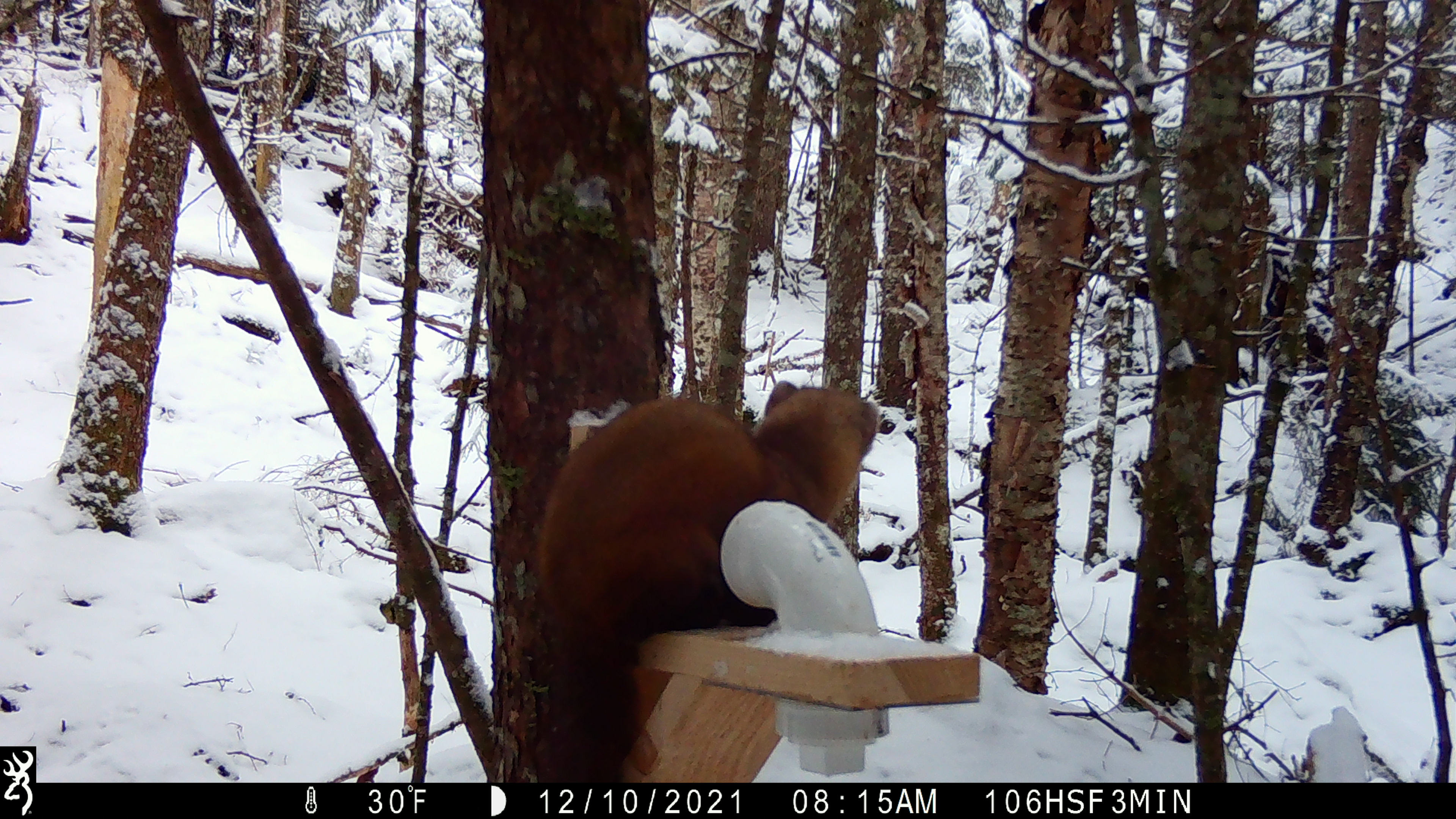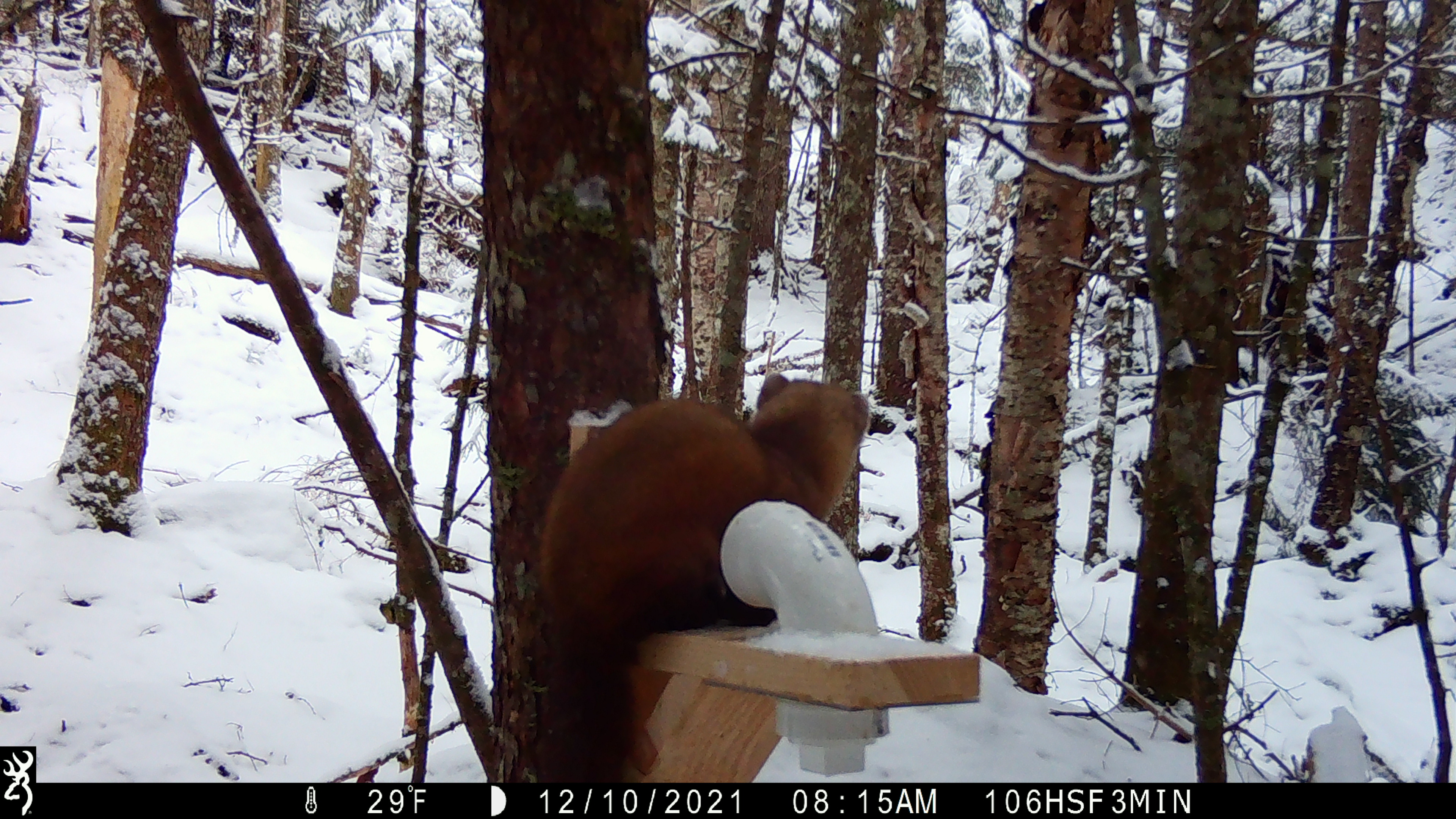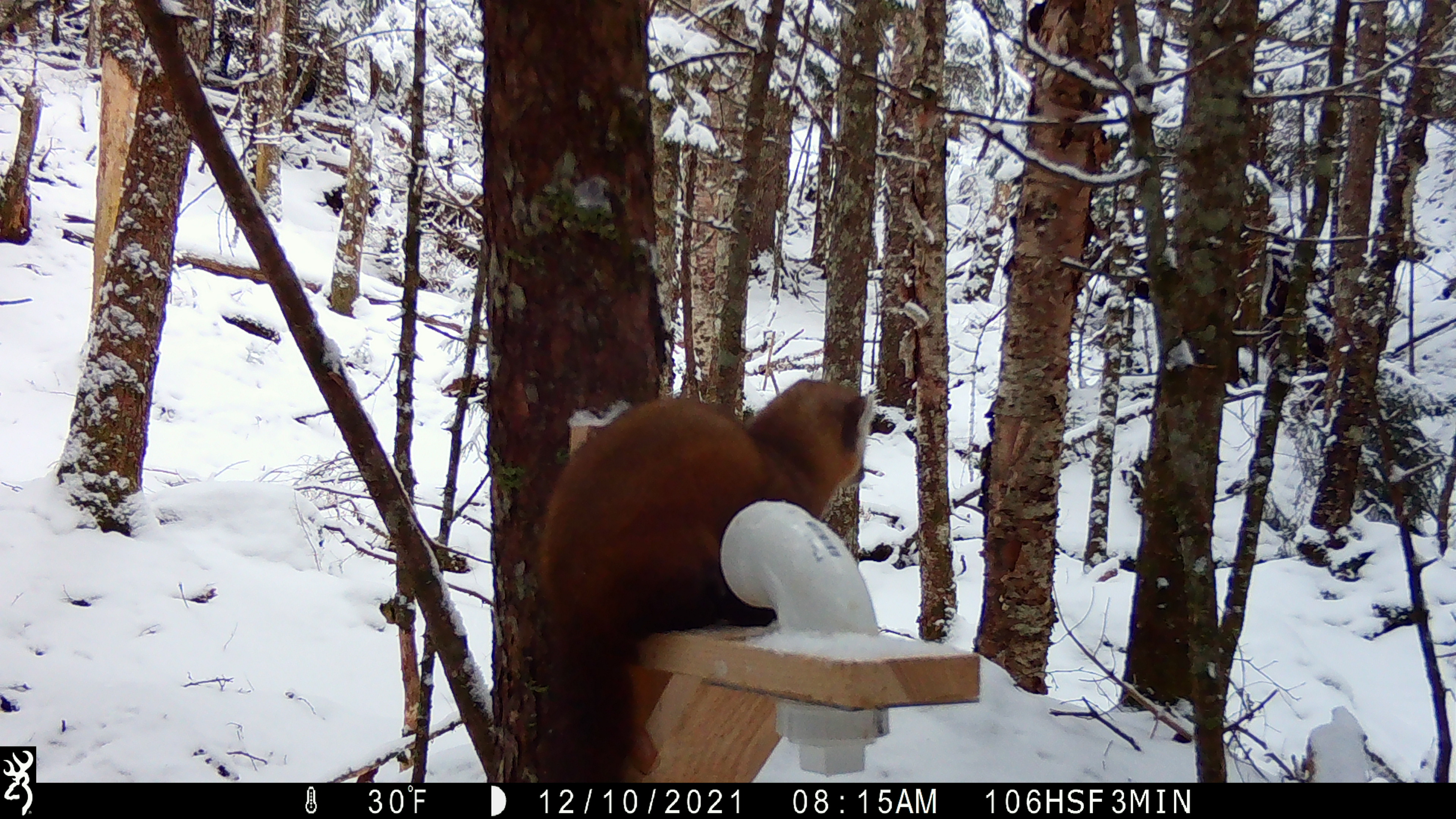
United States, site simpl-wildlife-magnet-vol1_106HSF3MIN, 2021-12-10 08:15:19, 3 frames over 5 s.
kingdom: Animalia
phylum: Chordata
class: Mammalia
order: Carnivora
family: Mustelidae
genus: Martes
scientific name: Martes americana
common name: american marten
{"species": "american marten (Martes americana)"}